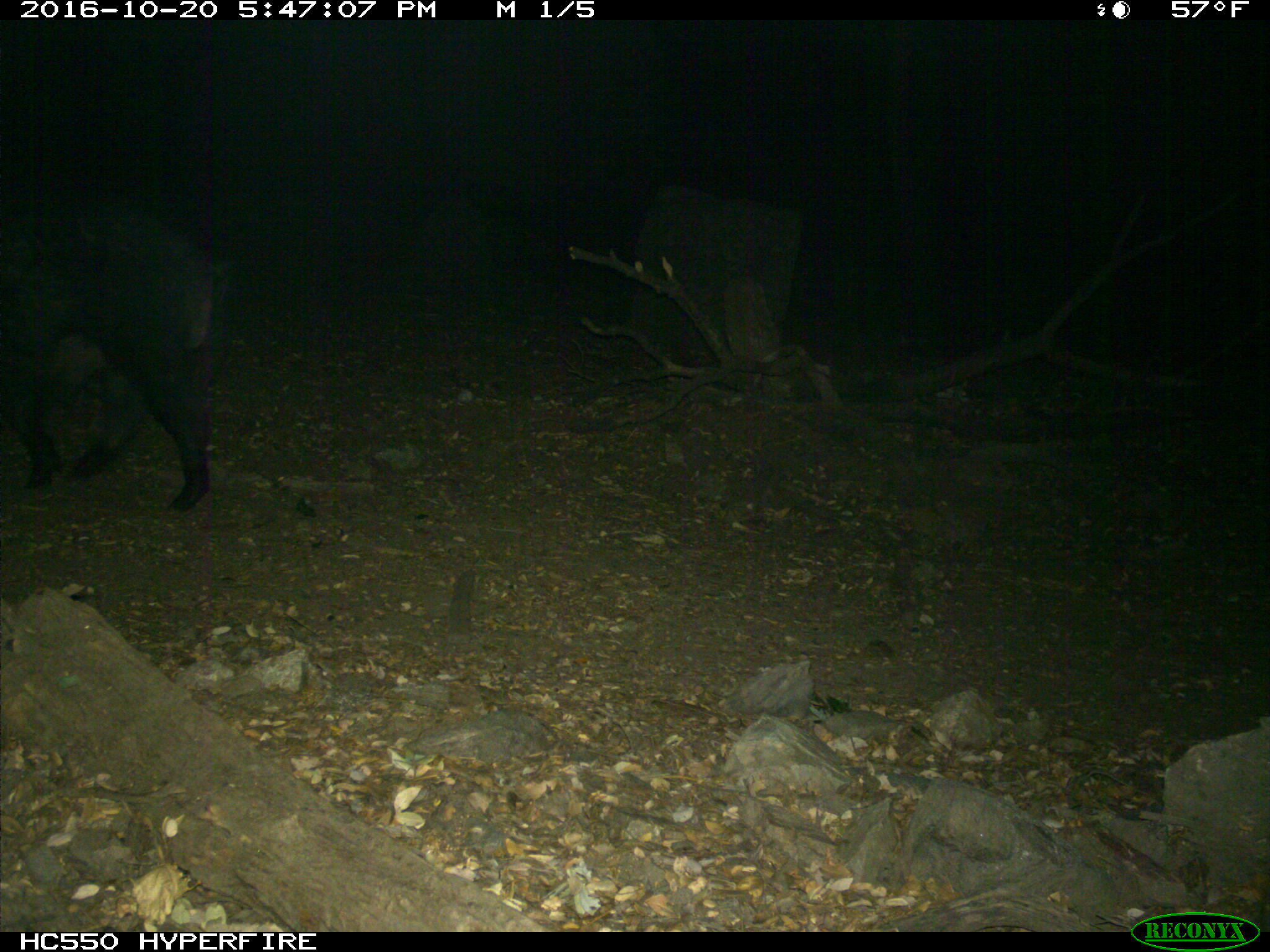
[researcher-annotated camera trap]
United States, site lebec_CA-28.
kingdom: Animalia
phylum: Chordata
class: Mammalia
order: Artiodactyla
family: Suidae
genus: Sus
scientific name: Sus scrofa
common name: wild boar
Sus scrofa (wild boar).